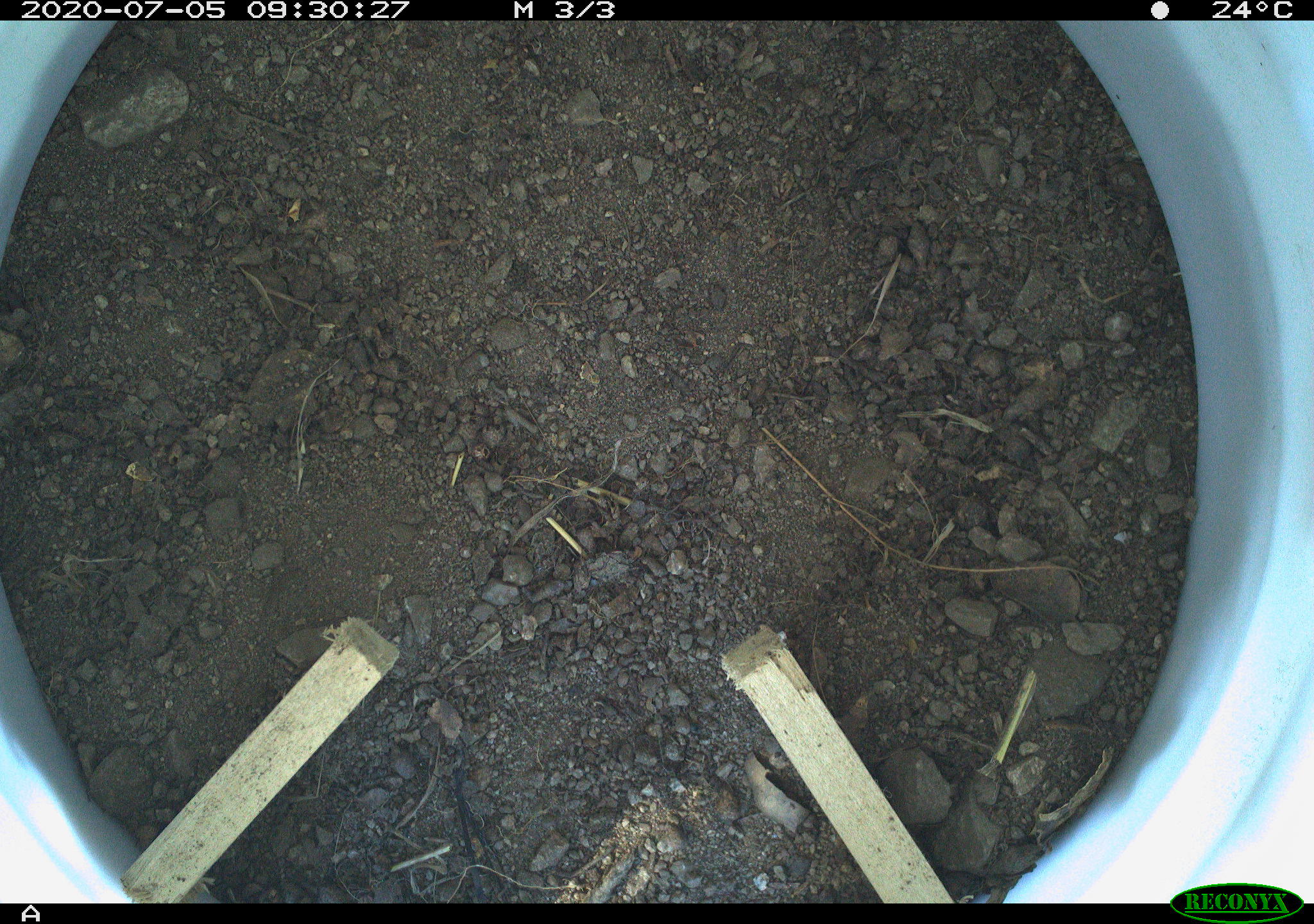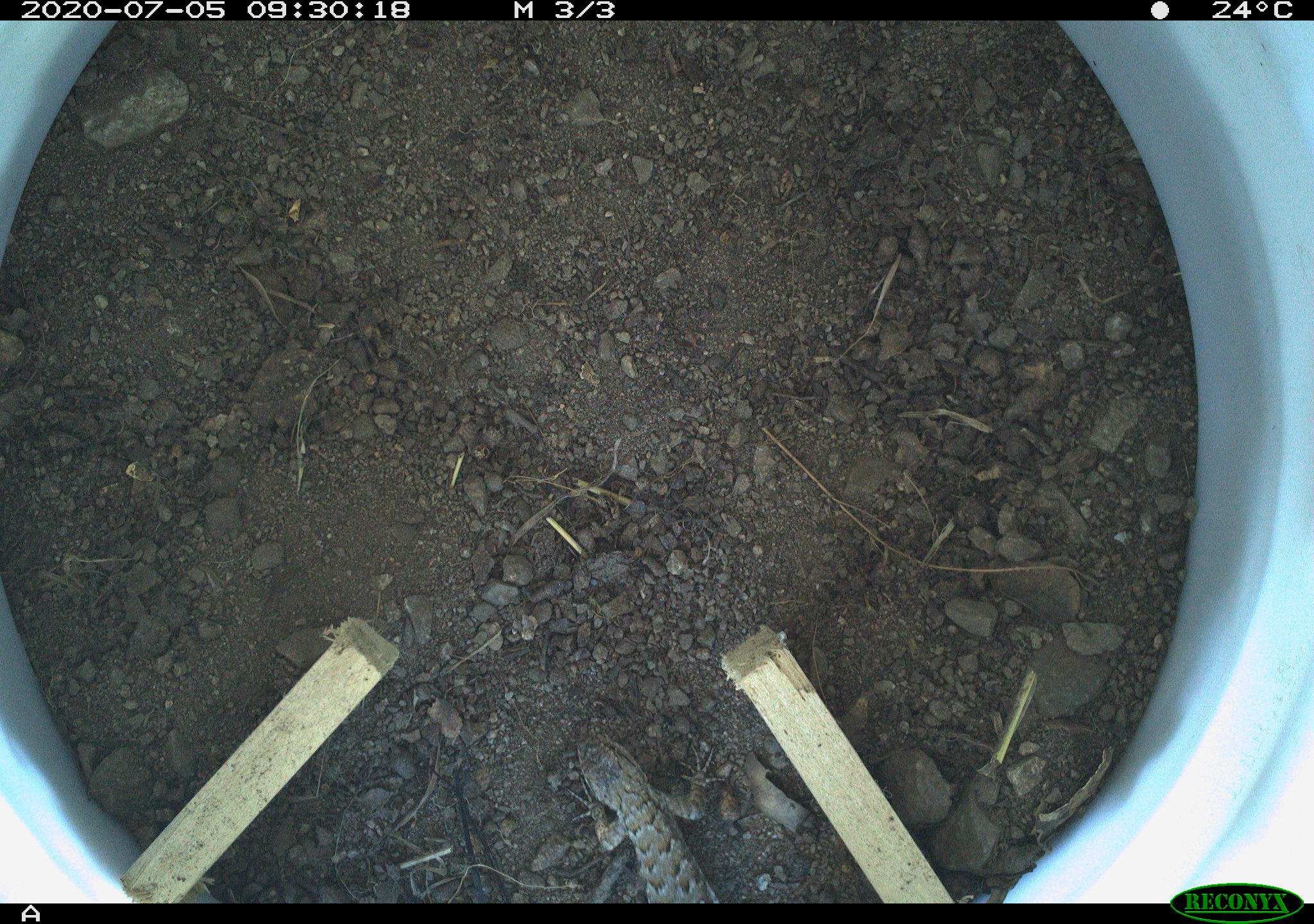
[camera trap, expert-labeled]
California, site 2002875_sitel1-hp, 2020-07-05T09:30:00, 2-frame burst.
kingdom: Animalia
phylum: Chordata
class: Reptilia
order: Squamata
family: Phrynosomatidae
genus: Sceloporus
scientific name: Sceloporus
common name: spiny lizards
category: sceloporus species